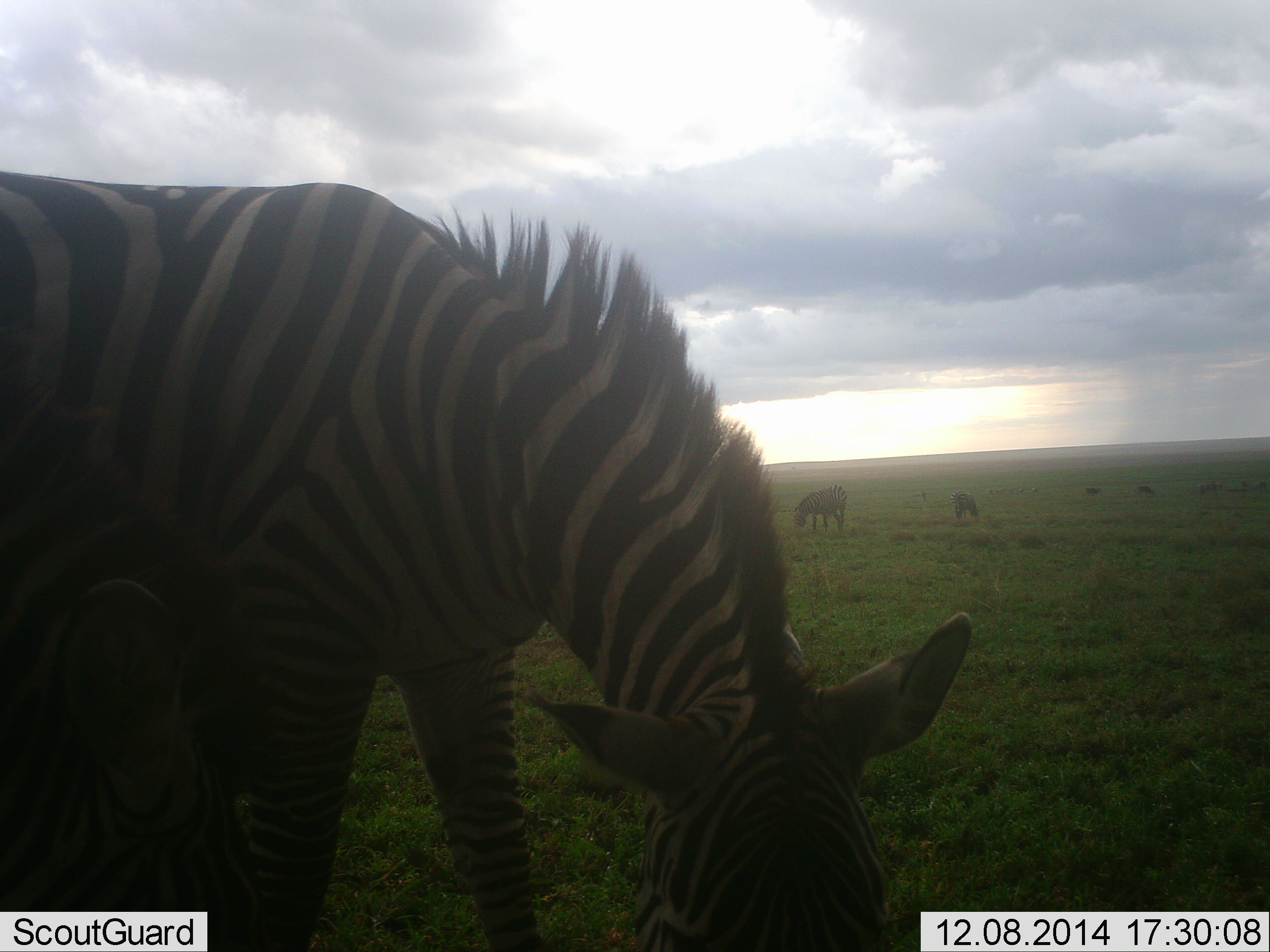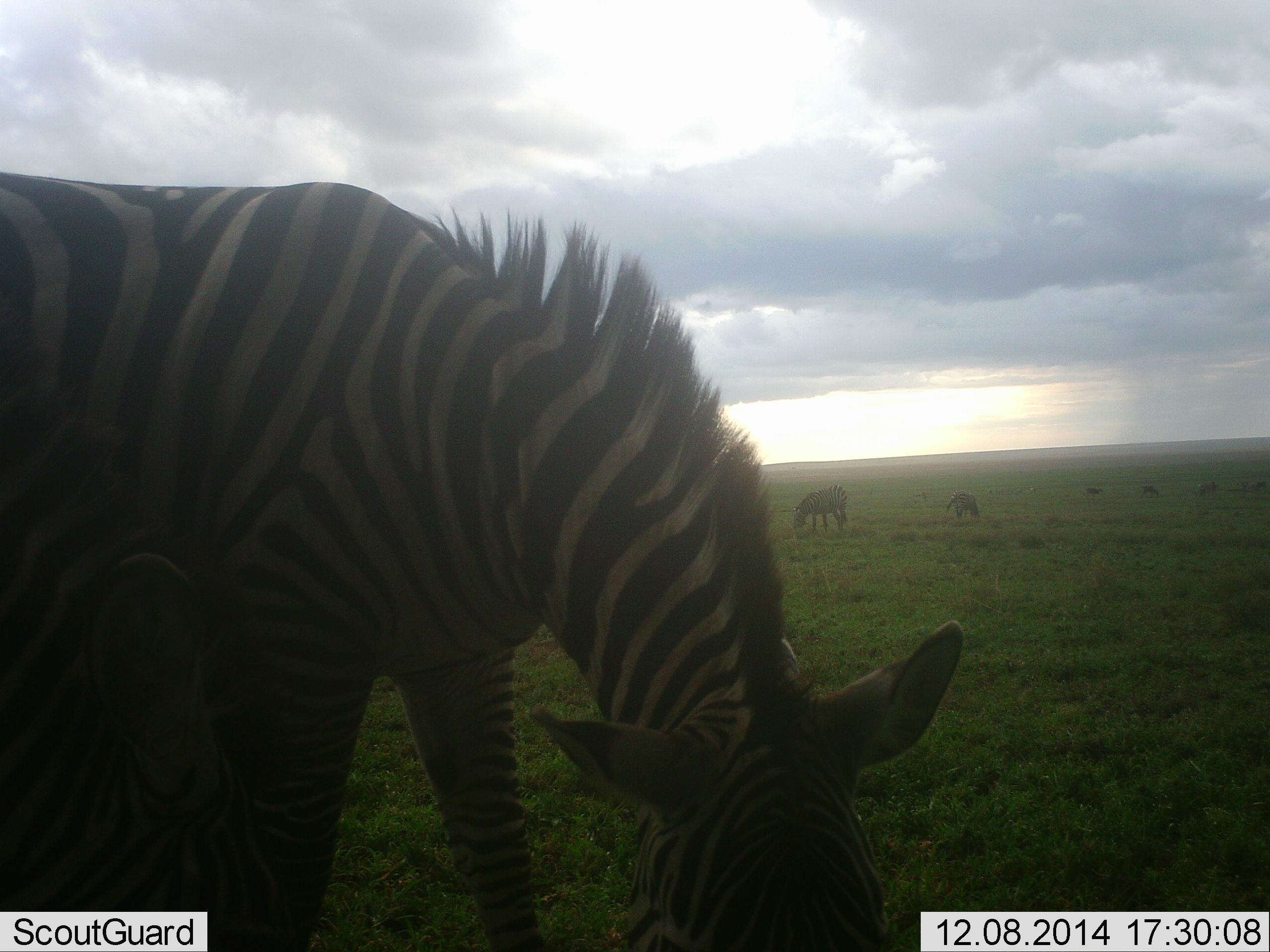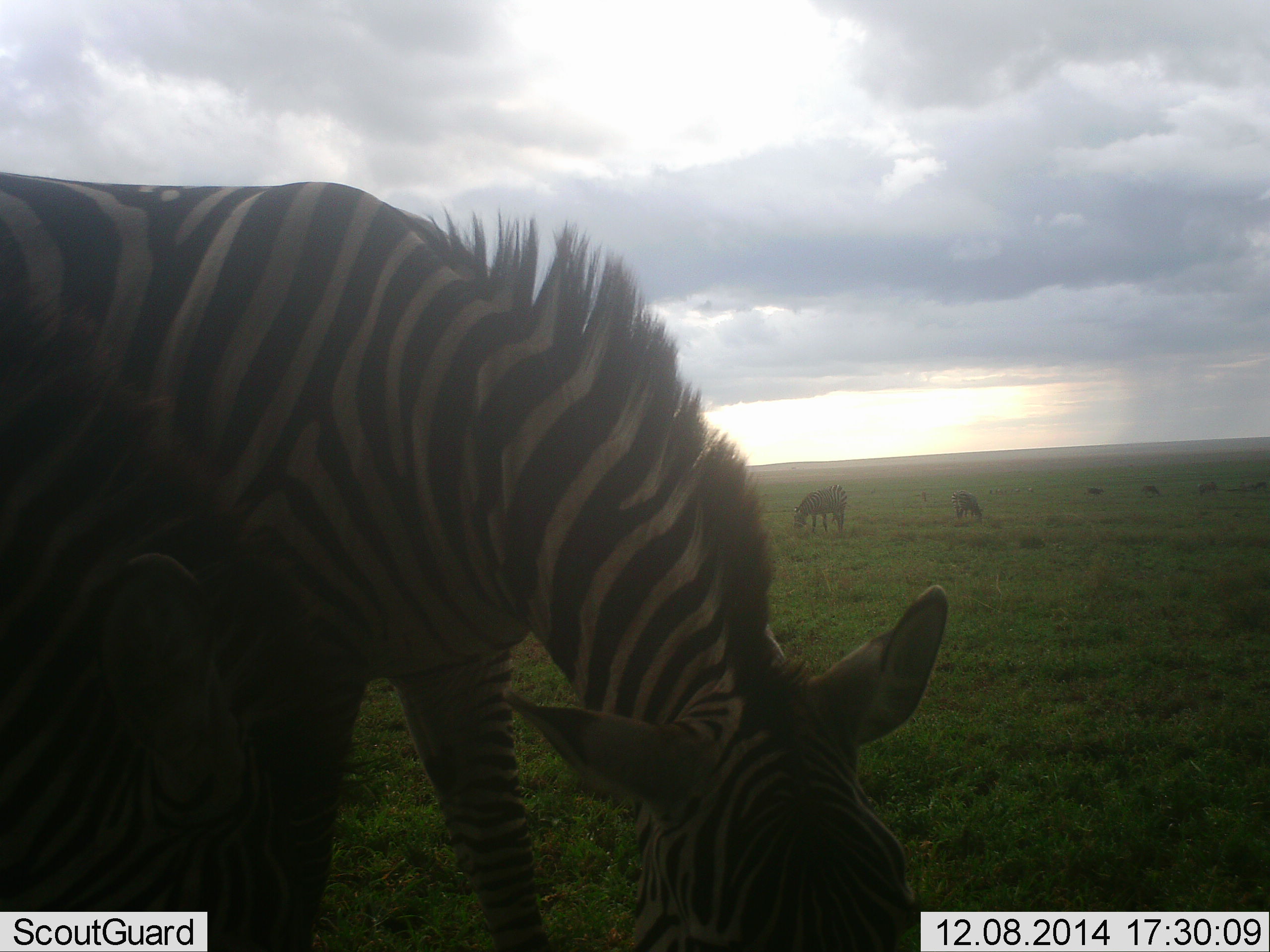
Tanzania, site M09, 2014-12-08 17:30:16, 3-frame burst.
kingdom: Animalia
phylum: Chordata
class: Mammalia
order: Perissodactyla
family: Equidae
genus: Equus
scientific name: Equus quagga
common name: plains zebra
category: zebra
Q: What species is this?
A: Zebra (plains zebra) (Equus quagga).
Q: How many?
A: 4.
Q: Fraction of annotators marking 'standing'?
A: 60%.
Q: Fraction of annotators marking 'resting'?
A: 0%.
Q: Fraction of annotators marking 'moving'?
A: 20%.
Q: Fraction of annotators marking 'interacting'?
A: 0%.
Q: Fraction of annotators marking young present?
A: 0%.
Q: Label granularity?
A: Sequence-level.